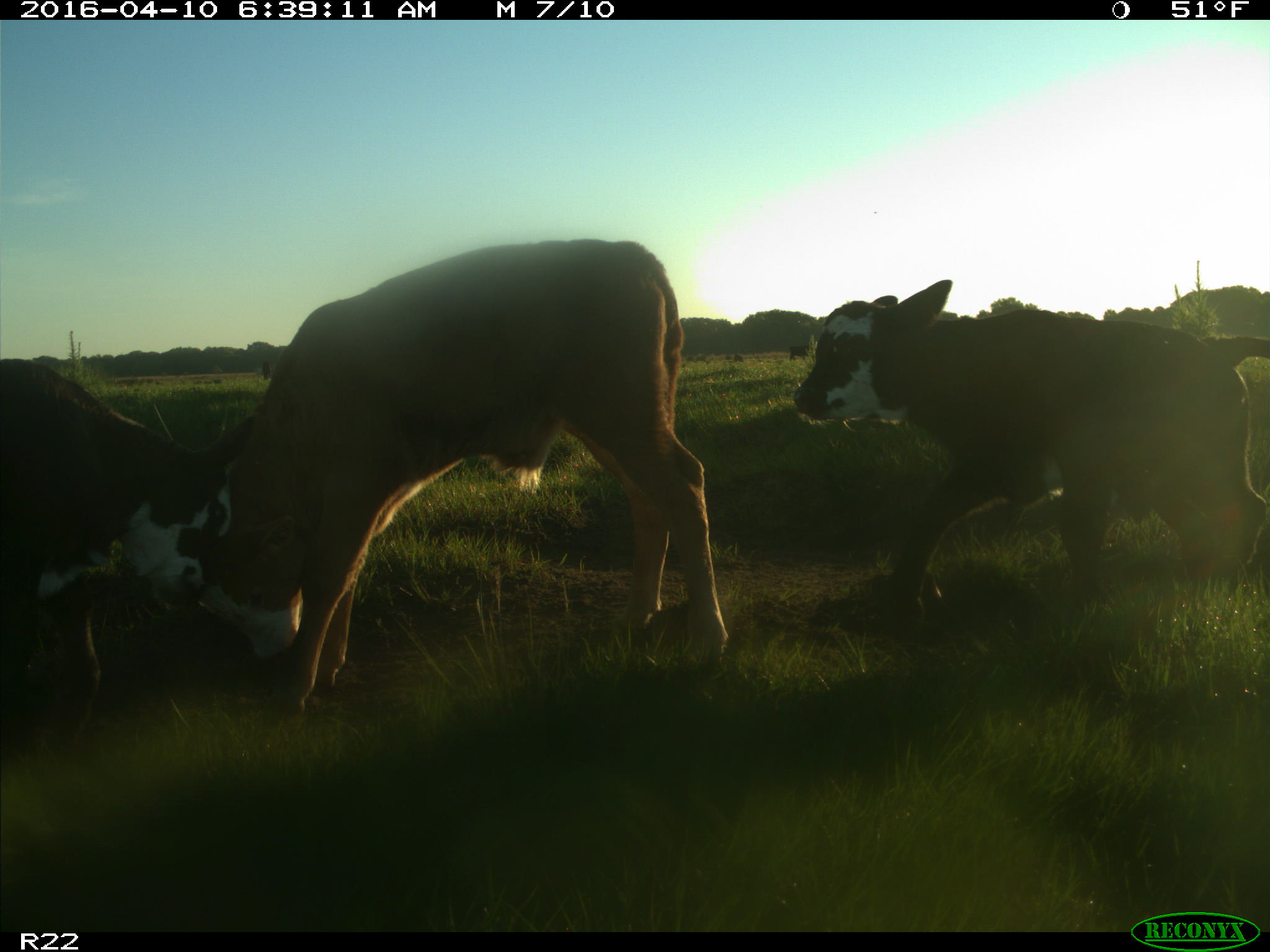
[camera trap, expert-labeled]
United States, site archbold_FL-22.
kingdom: Animalia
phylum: Chordata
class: Mammalia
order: Artiodactyla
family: Bovidae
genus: Bos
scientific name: Bos taurus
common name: domestic cow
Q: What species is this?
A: Bos taurus (domestic cow).